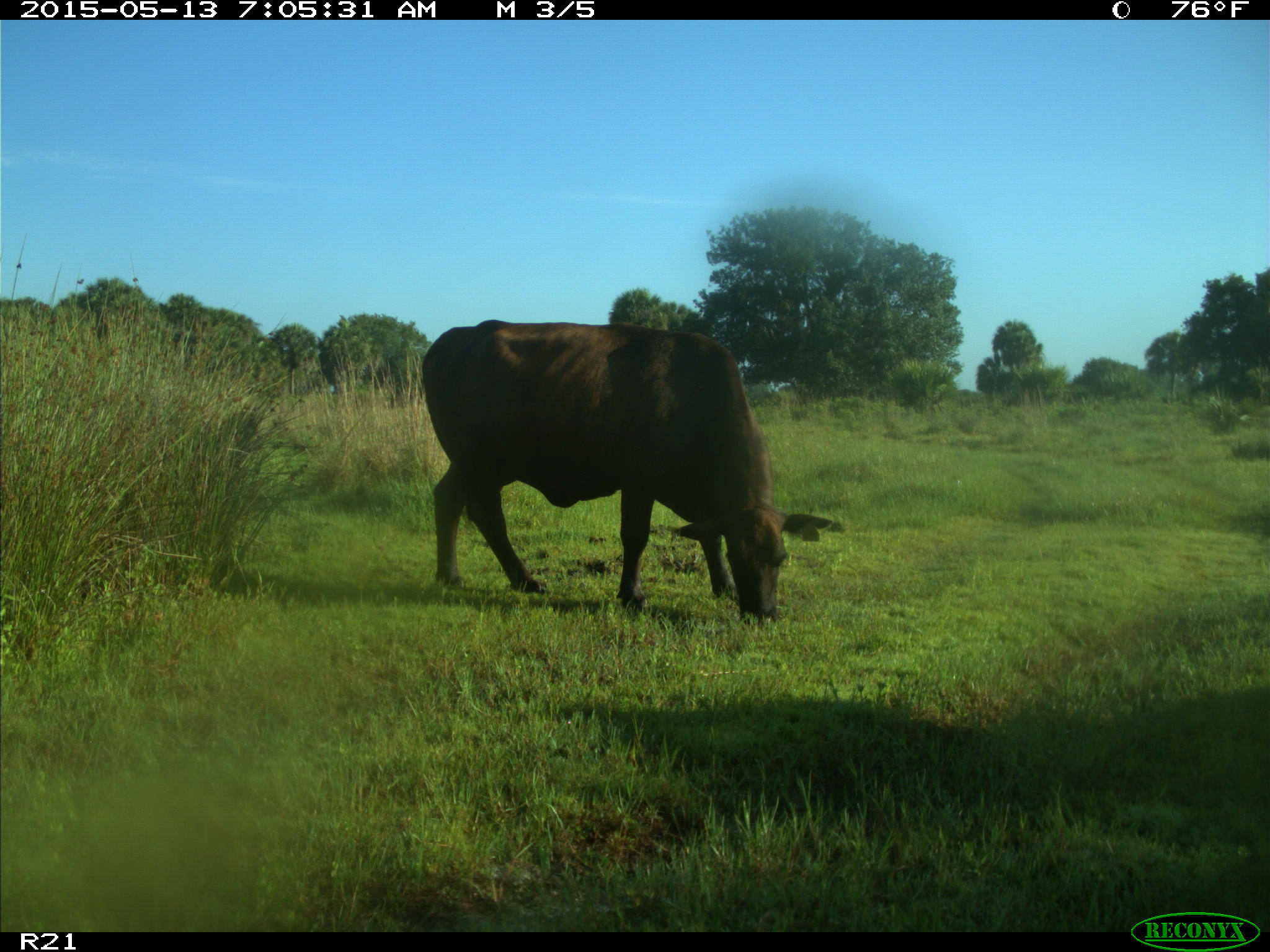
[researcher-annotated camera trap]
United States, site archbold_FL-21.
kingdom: Animalia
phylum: Chordata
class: Mammalia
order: Artiodactyla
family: Bovidae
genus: Bos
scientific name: Bos taurus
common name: domestic cow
Bos taurus (domestic cow).